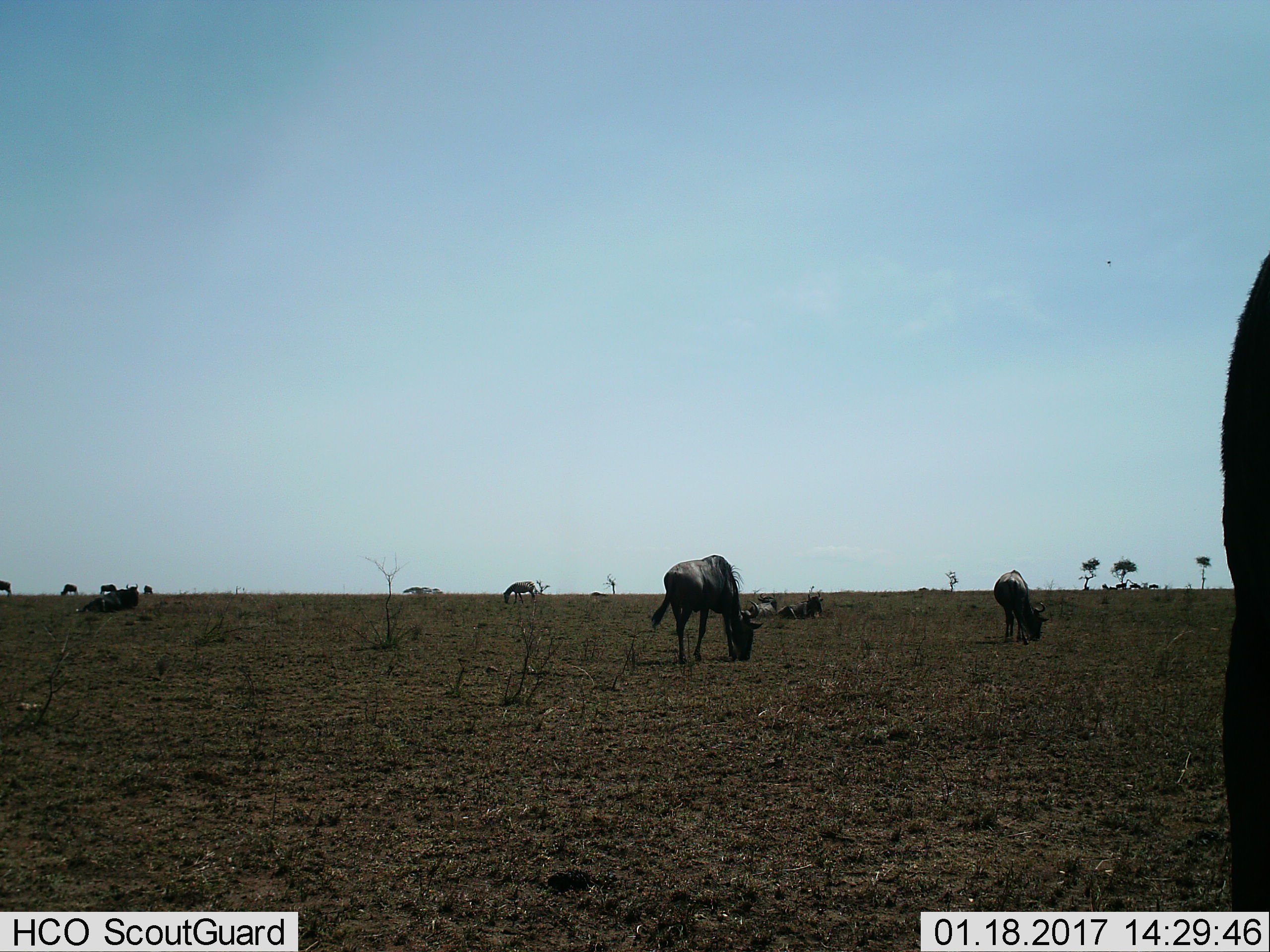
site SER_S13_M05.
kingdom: Animalia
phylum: Chordata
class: Mammalia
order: Artiodactyla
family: Bovidae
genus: Connochaetes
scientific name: Connochaetes taurinus taurinus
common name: blue wildebeest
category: wildebeestblue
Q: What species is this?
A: Wildebeestblue (blue wildebeest) (Connochaetes taurinus taurinus).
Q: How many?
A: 11-50.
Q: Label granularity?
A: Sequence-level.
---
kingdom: Animalia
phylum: Chordata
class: Mammalia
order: Perissodactyla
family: Equidae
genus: Equus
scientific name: Equus quagga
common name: plains zebra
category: zebraplains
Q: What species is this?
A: Zebraplains (plains zebra) (Equus quagga).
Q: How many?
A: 1.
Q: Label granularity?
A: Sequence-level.